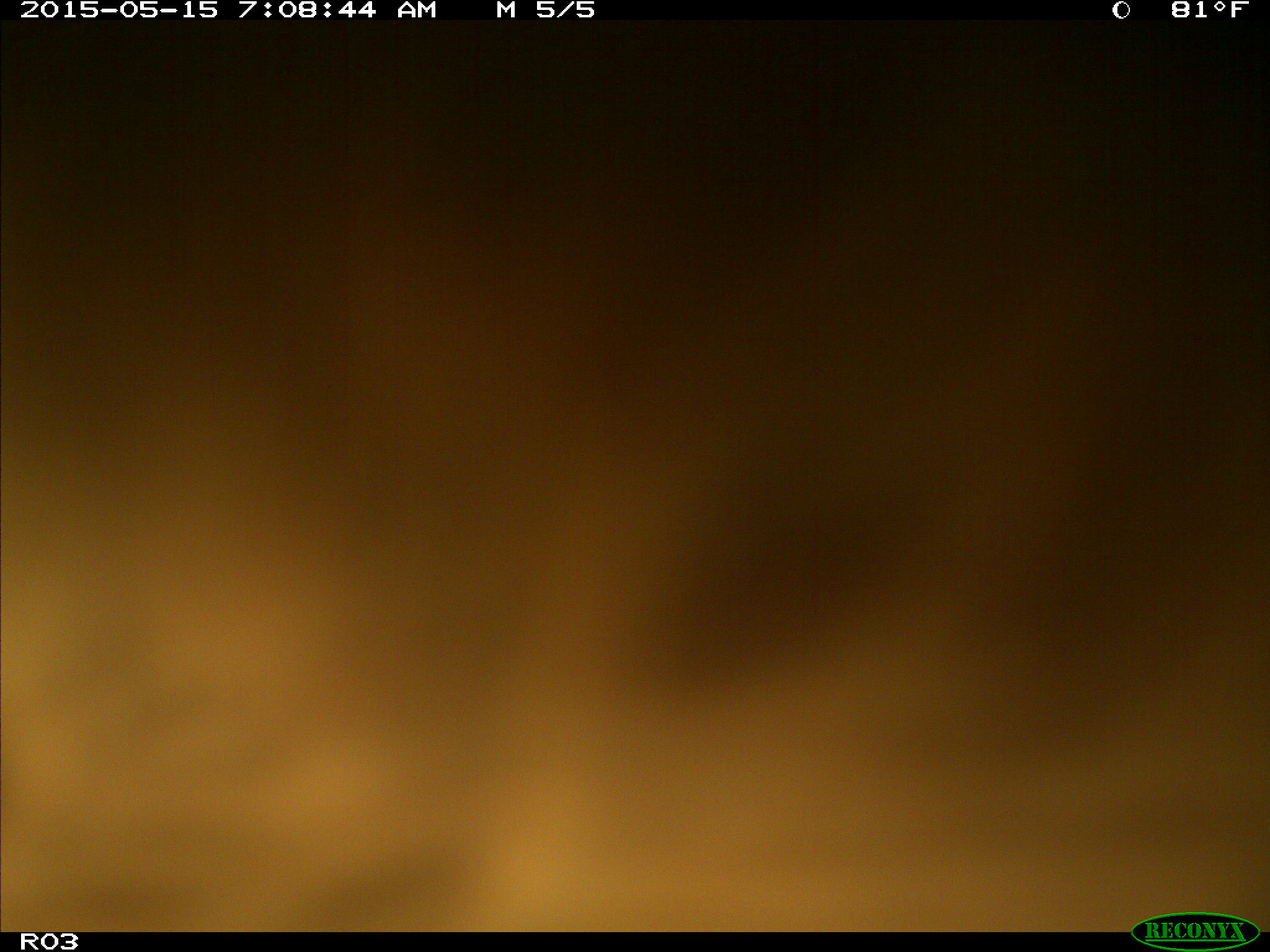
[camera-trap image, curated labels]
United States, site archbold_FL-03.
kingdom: Animalia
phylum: Chordata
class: Mammalia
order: Artiodactyla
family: Bovidae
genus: Bos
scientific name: Bos taurus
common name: domestic cow